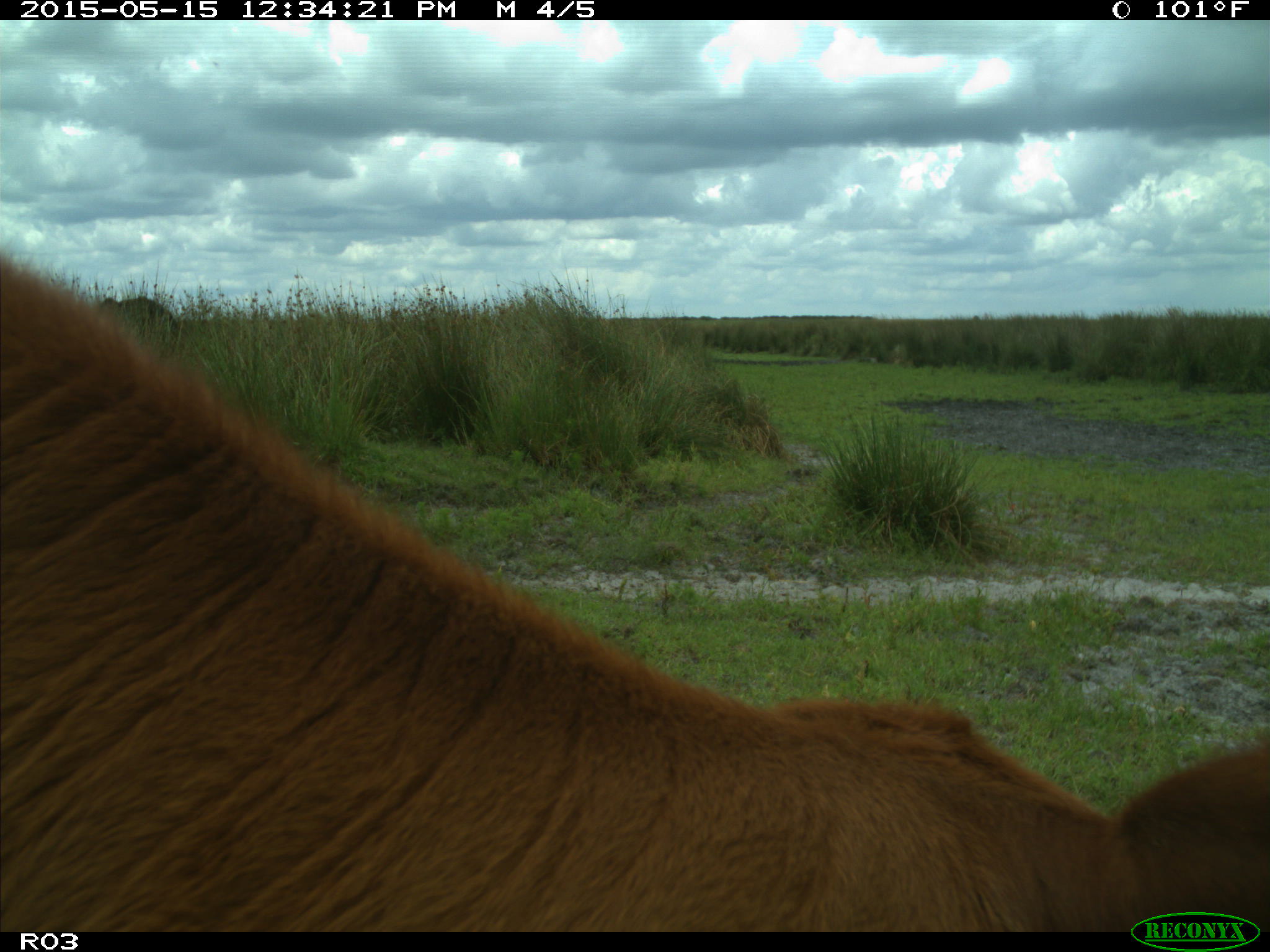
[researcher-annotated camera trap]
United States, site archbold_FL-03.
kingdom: Animalia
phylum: Chordata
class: Mammalia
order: Artiodactyla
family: Bovidae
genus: Bos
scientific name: Bos taurus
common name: domestic cow